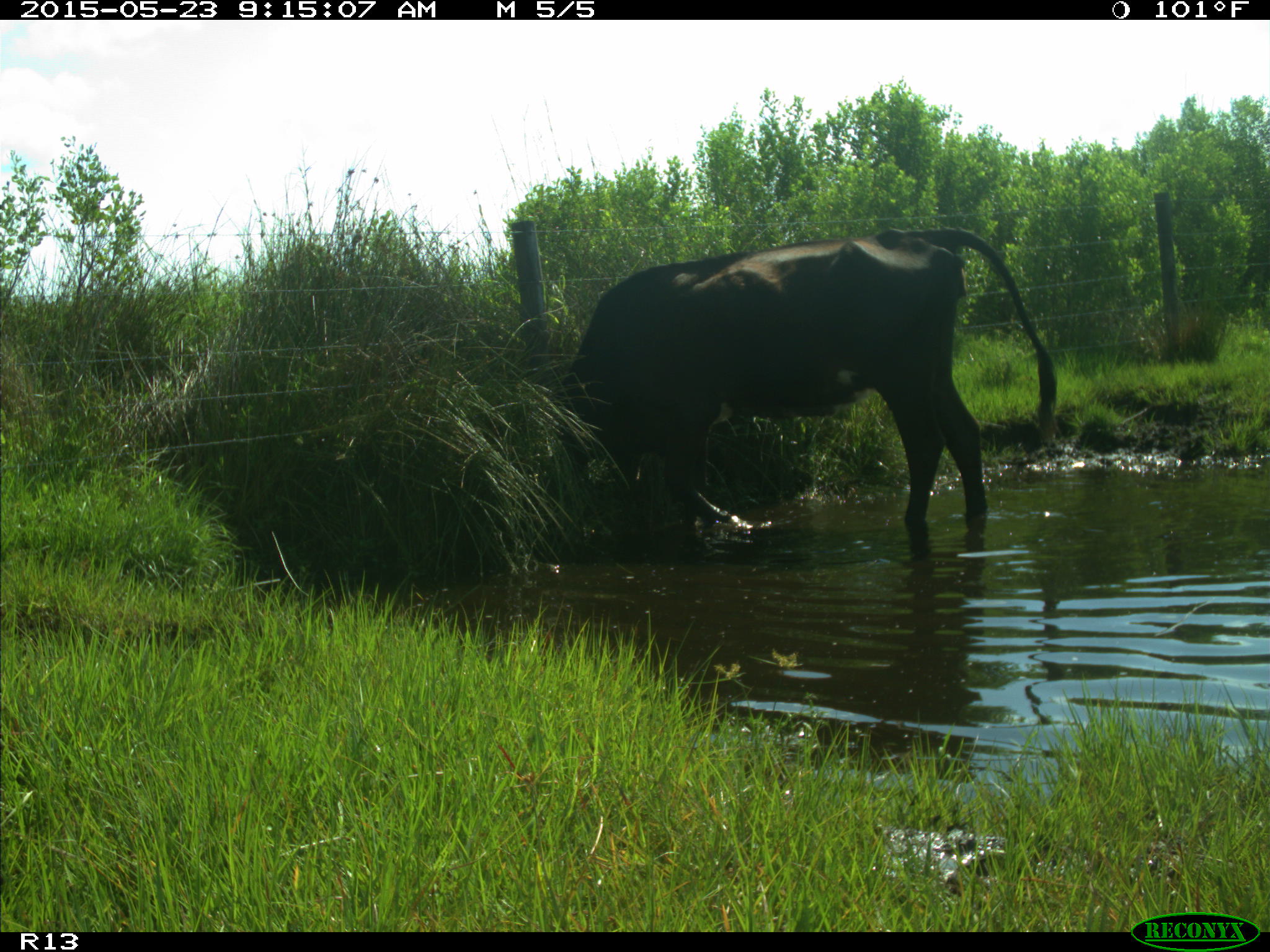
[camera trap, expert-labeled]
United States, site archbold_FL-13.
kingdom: Animalia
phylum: Chordata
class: Mammalia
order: Artiodactyla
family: Bovidae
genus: Bos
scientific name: Bos taurus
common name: domestic cow